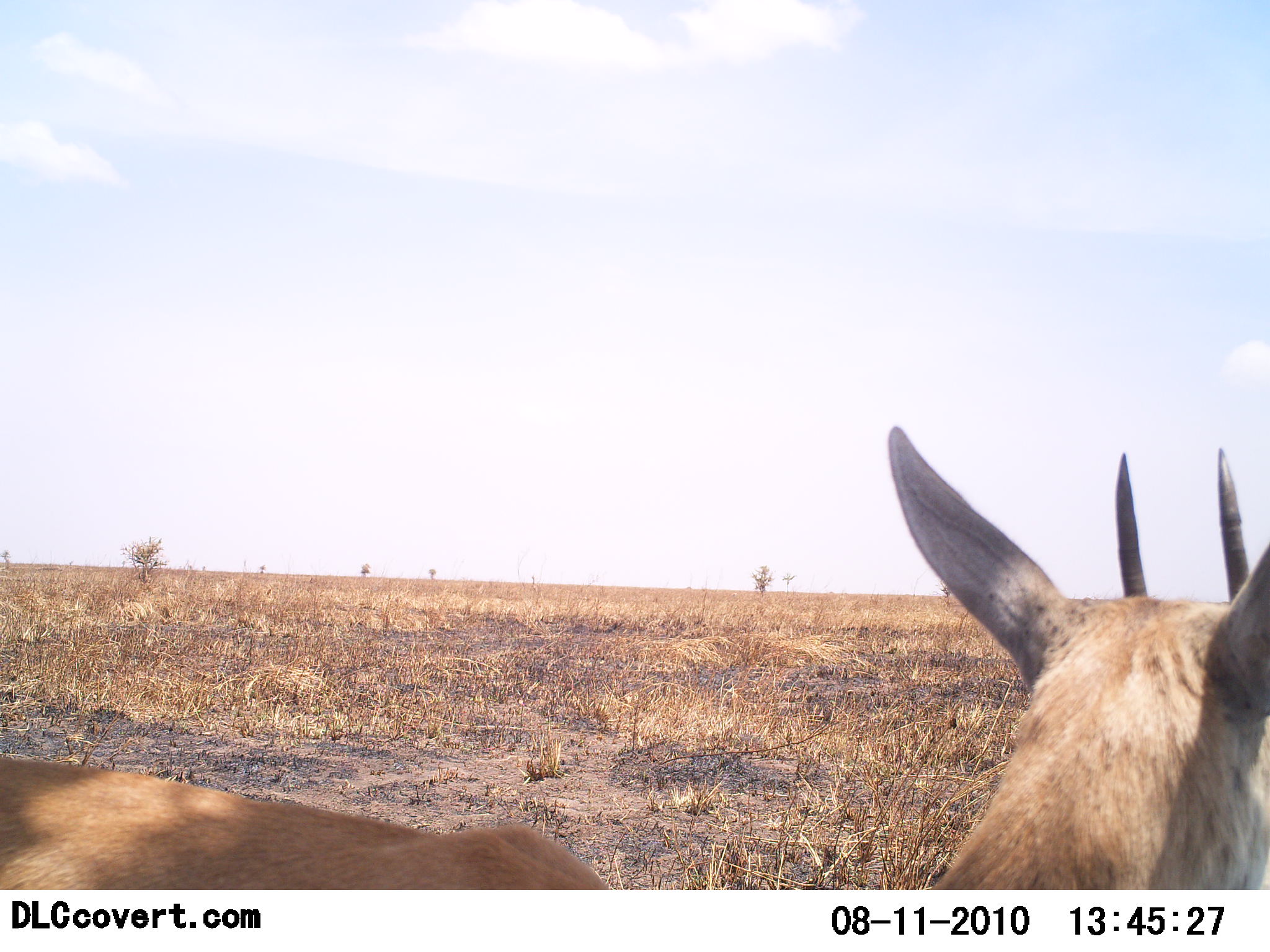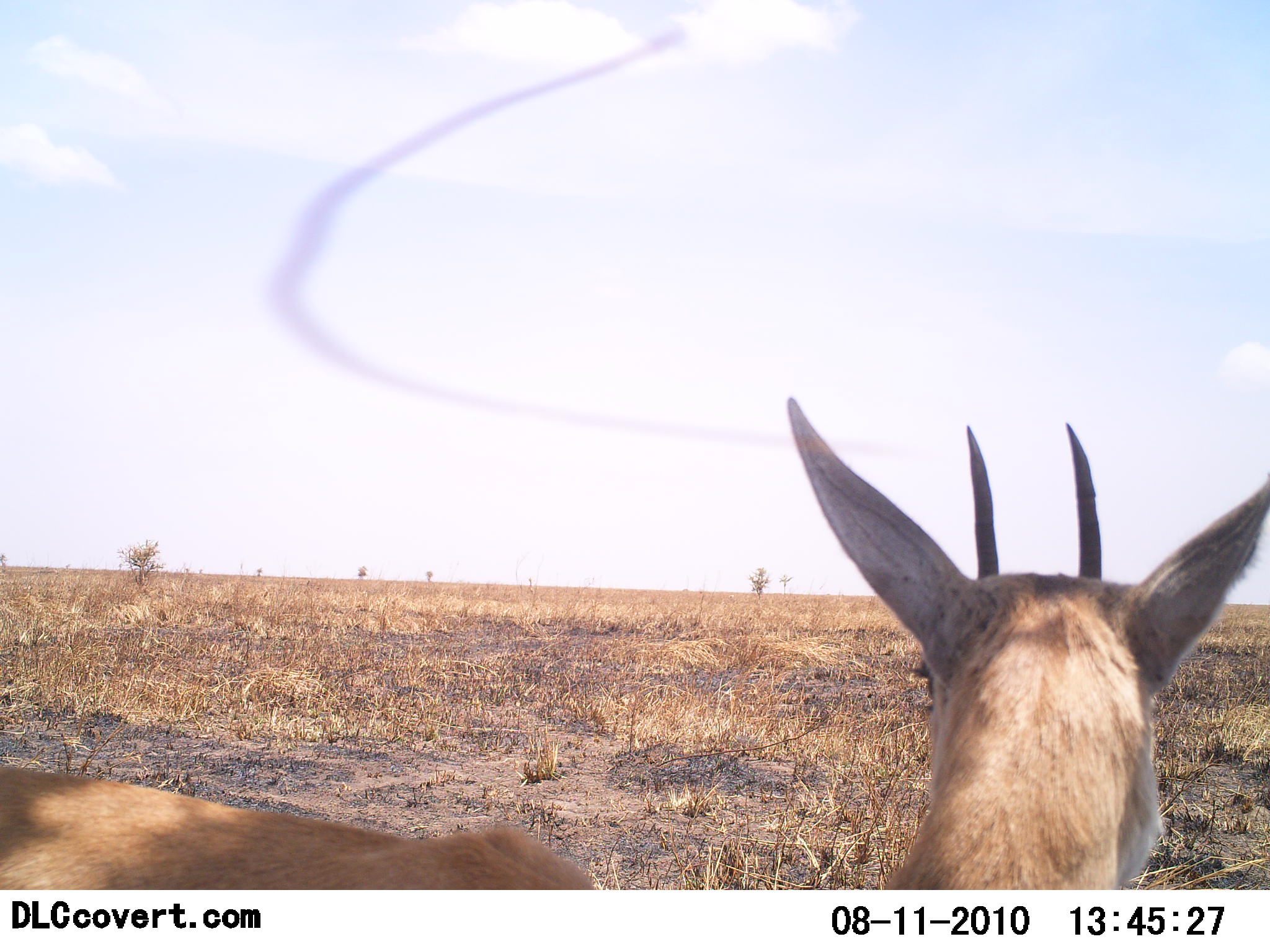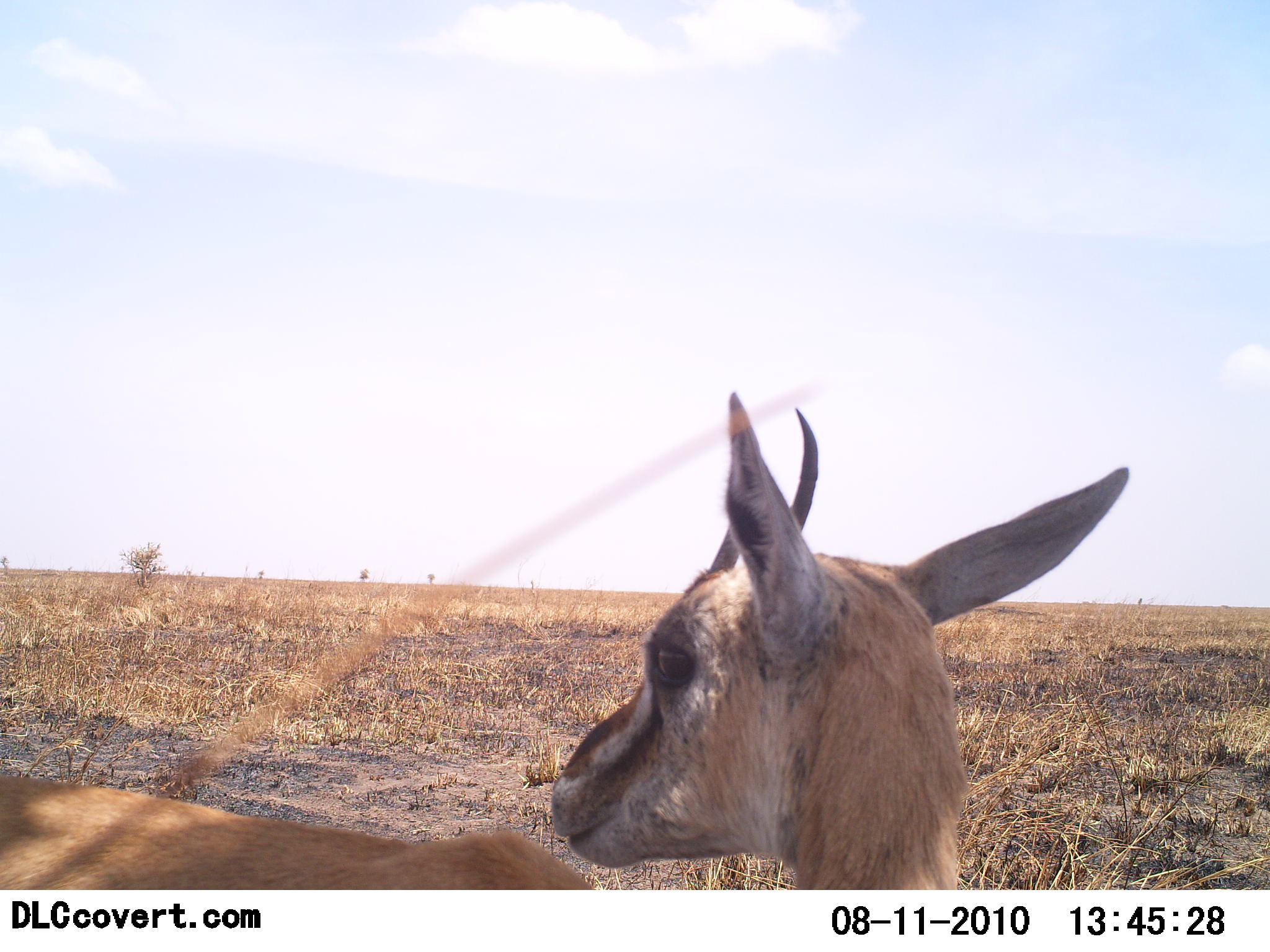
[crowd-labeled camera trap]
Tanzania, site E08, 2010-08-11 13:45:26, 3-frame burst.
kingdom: Animalia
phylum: Chordata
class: Mammalia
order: Artiodactyla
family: Bovidae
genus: Eudorcas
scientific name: Eudorcas thomsonii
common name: thomson's gazelle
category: gazellethomsons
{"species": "gazellethomsons (thomson's gazelle) (Eudorcas thomsonii)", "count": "1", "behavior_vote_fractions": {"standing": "86%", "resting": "7%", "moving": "7%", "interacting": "0%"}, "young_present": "0%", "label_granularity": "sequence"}